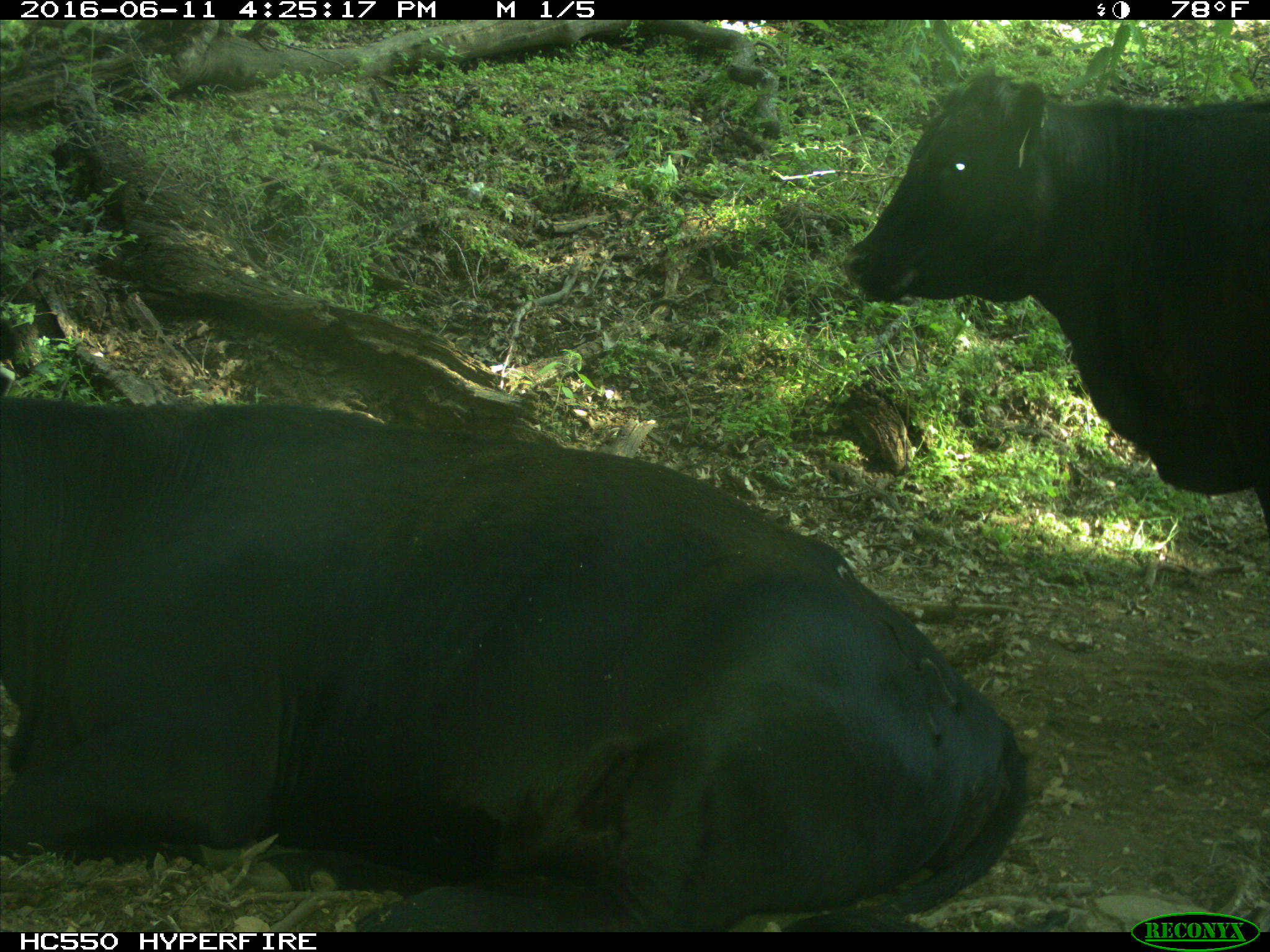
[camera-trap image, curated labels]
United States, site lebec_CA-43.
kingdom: Animalia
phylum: Chordata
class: Mammalia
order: Artiodactyla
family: Bovidae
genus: Bos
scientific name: Bos taurus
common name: domestic cow